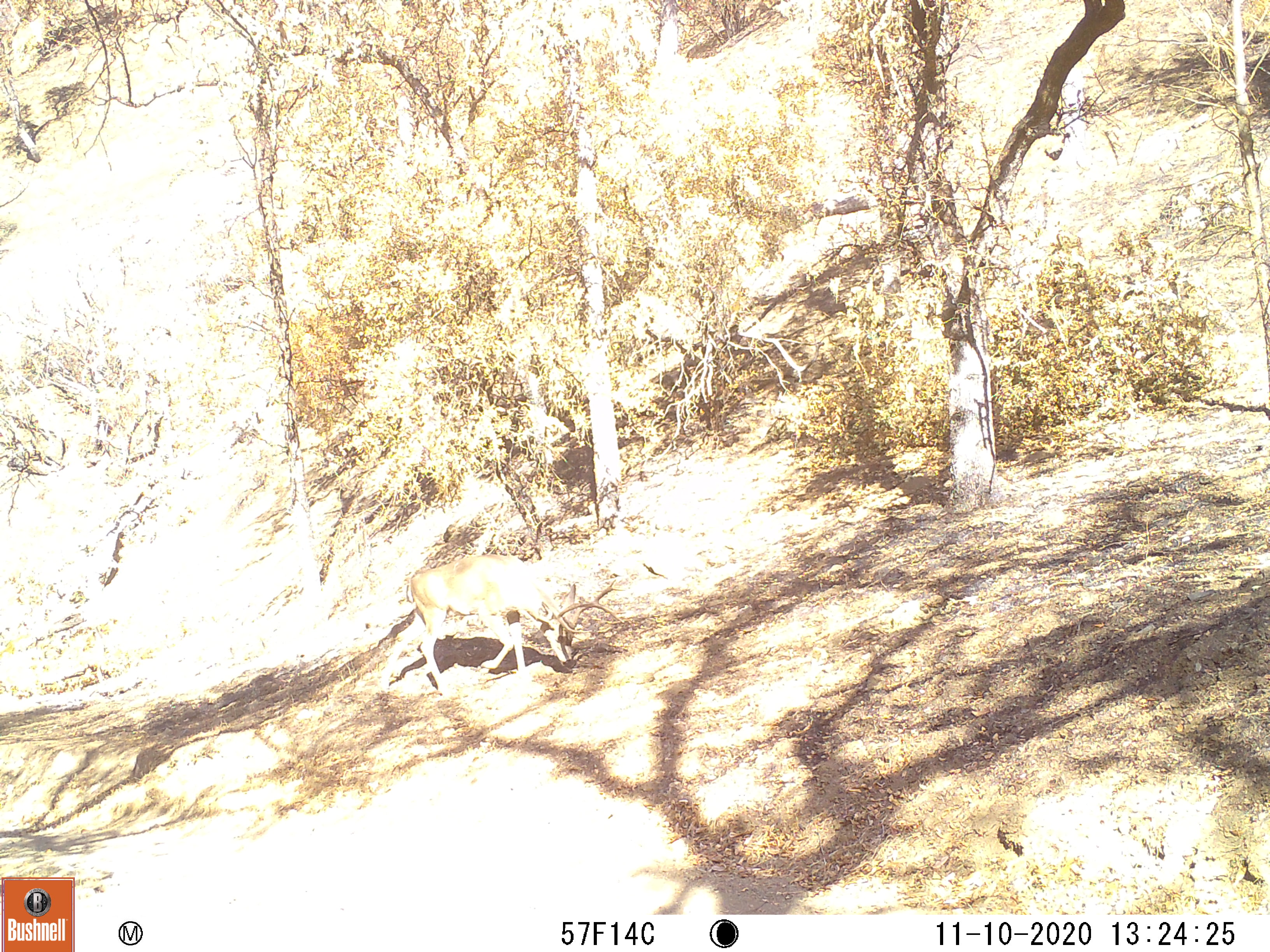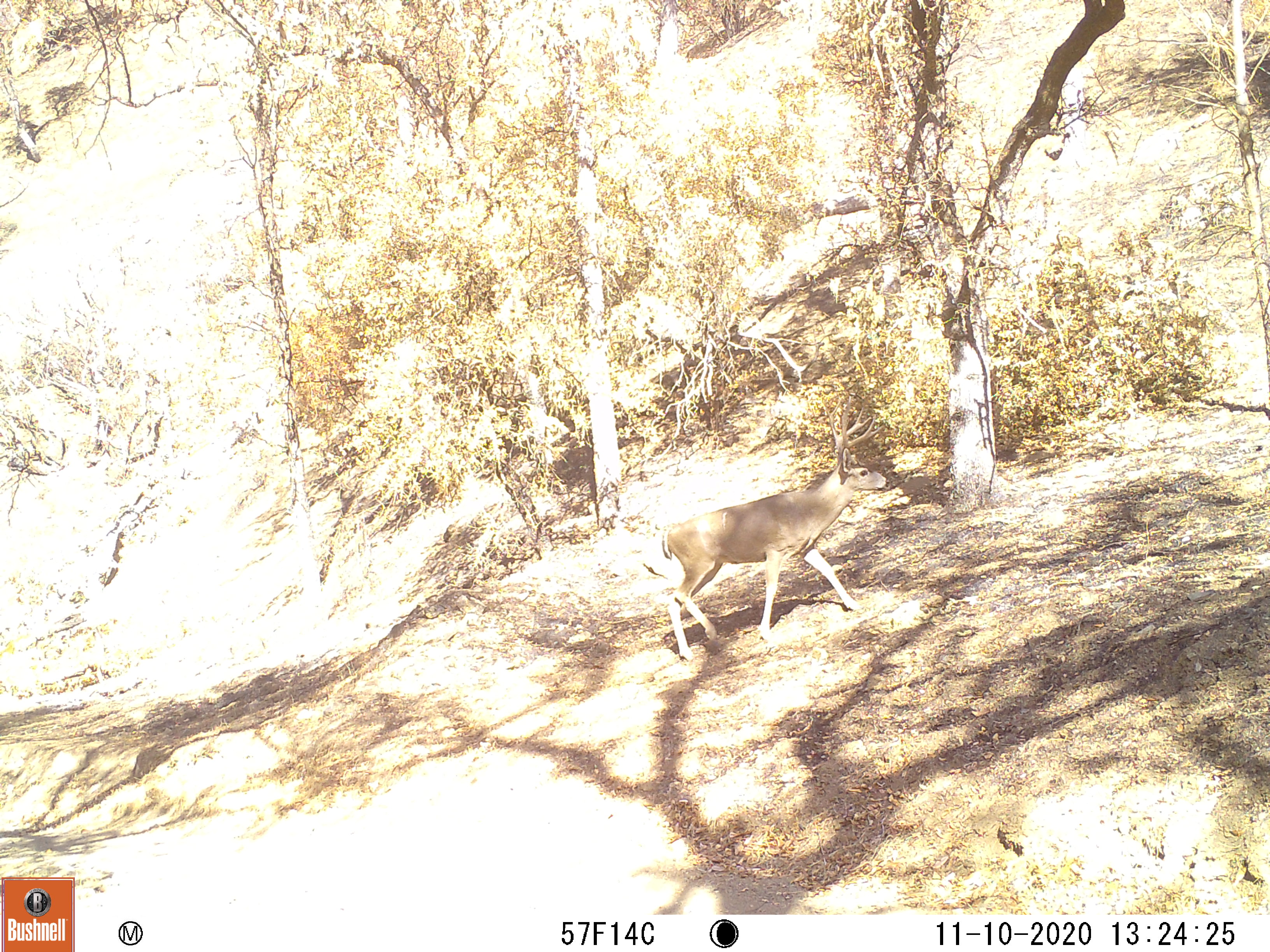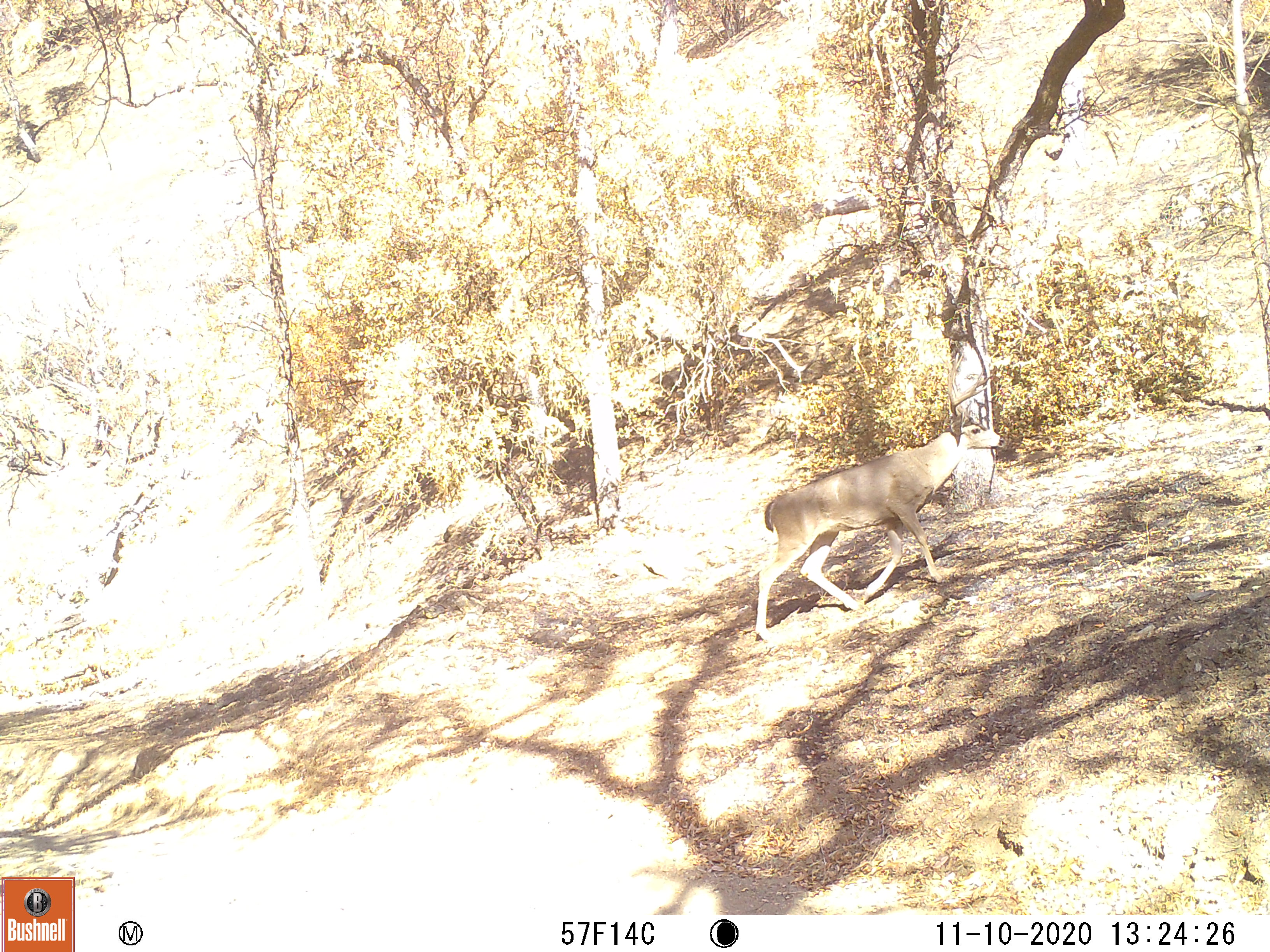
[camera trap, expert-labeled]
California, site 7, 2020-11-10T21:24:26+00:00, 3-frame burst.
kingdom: Animalia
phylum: Chordata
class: Mammalia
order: Artiodactyla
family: Cervidae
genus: Odocoileus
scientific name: Odocoileus hemionus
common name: mule deer